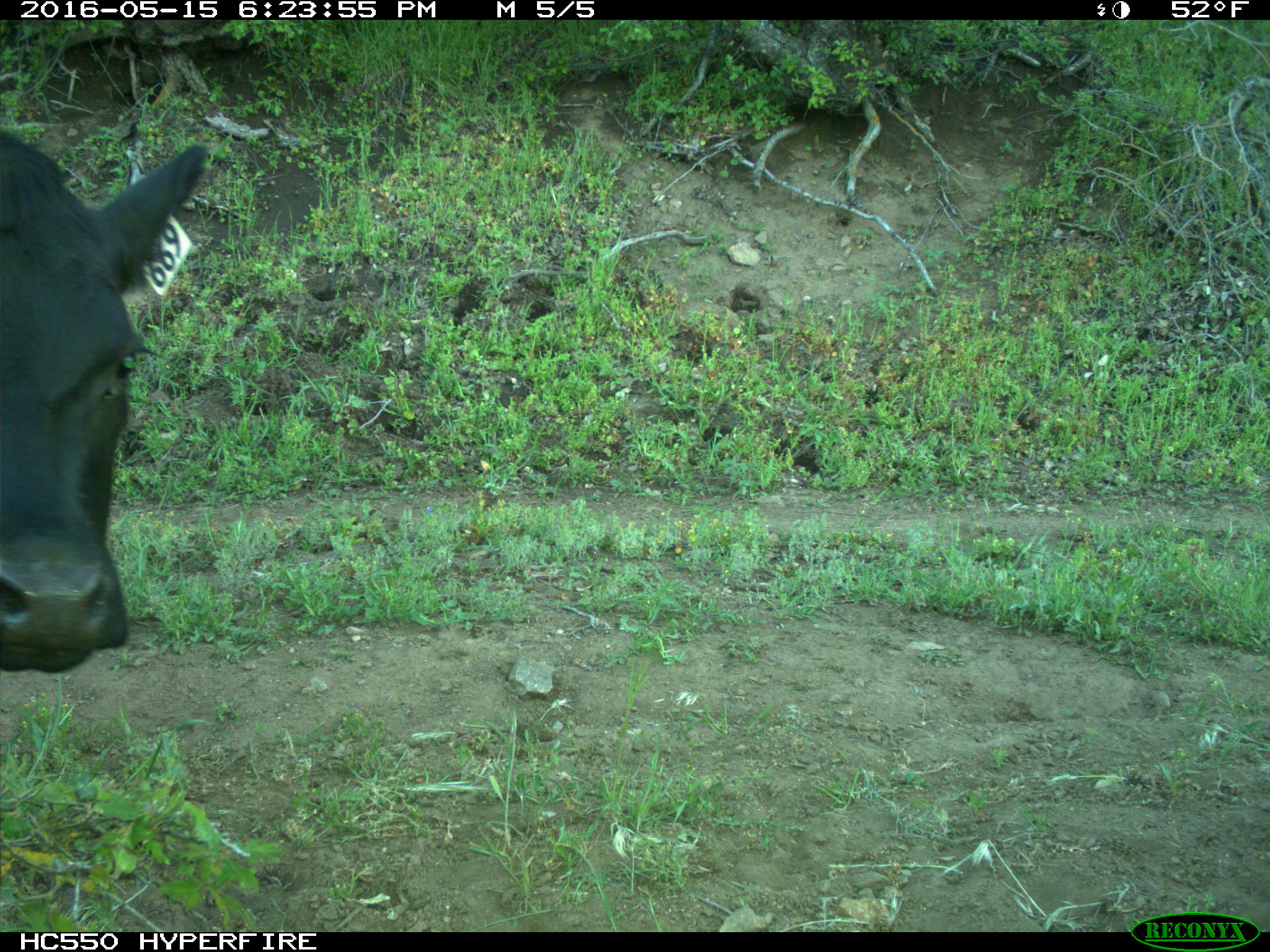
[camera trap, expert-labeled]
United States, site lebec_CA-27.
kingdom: Animalia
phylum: Chordata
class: Mammalia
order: Artiodactyla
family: Bovidae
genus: Bos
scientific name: Bos taurus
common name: domestic cow